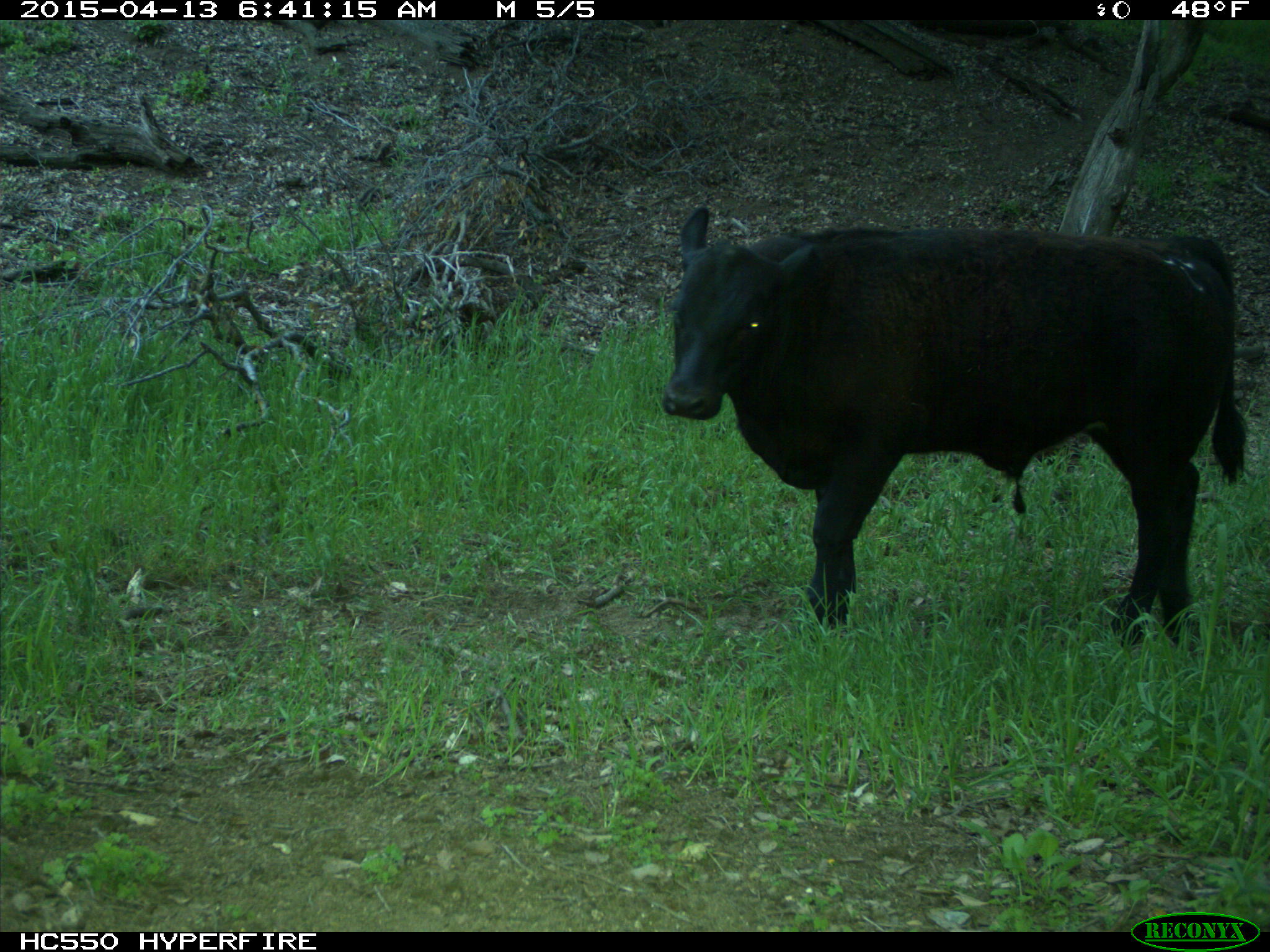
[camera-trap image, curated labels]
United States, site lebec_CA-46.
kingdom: Animalia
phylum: Chordata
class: Mammalia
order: Artiodactyla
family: Bovidae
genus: Bos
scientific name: Bos taurus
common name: domestic cow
Bos taurus (domestic cow).